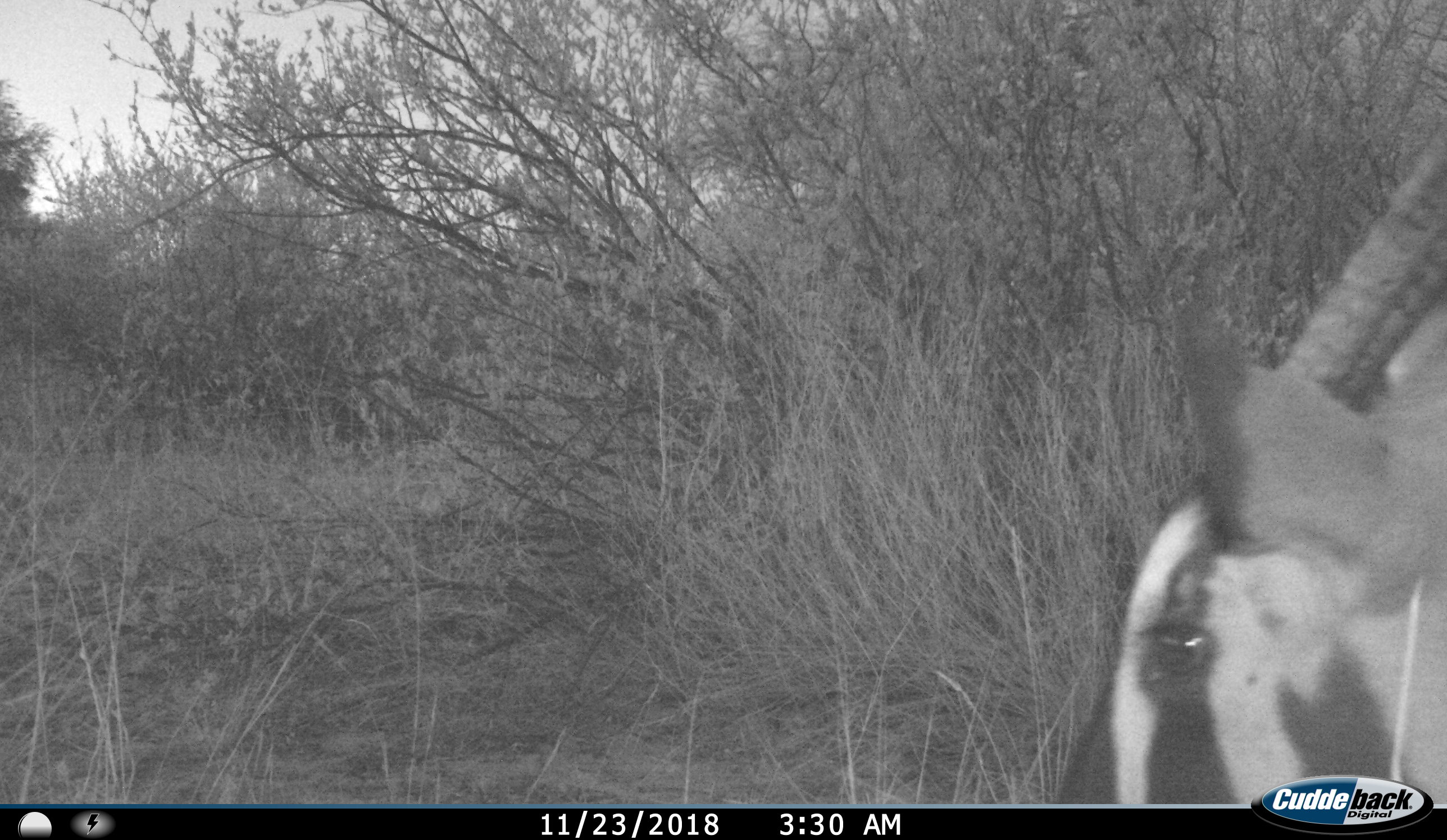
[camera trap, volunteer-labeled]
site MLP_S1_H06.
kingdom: Animalia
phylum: Chordata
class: Mammalia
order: Artiodactyla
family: Bovidae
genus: Oryx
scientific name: Oryx gazella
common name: gemsbok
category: oryx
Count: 1.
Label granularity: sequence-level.